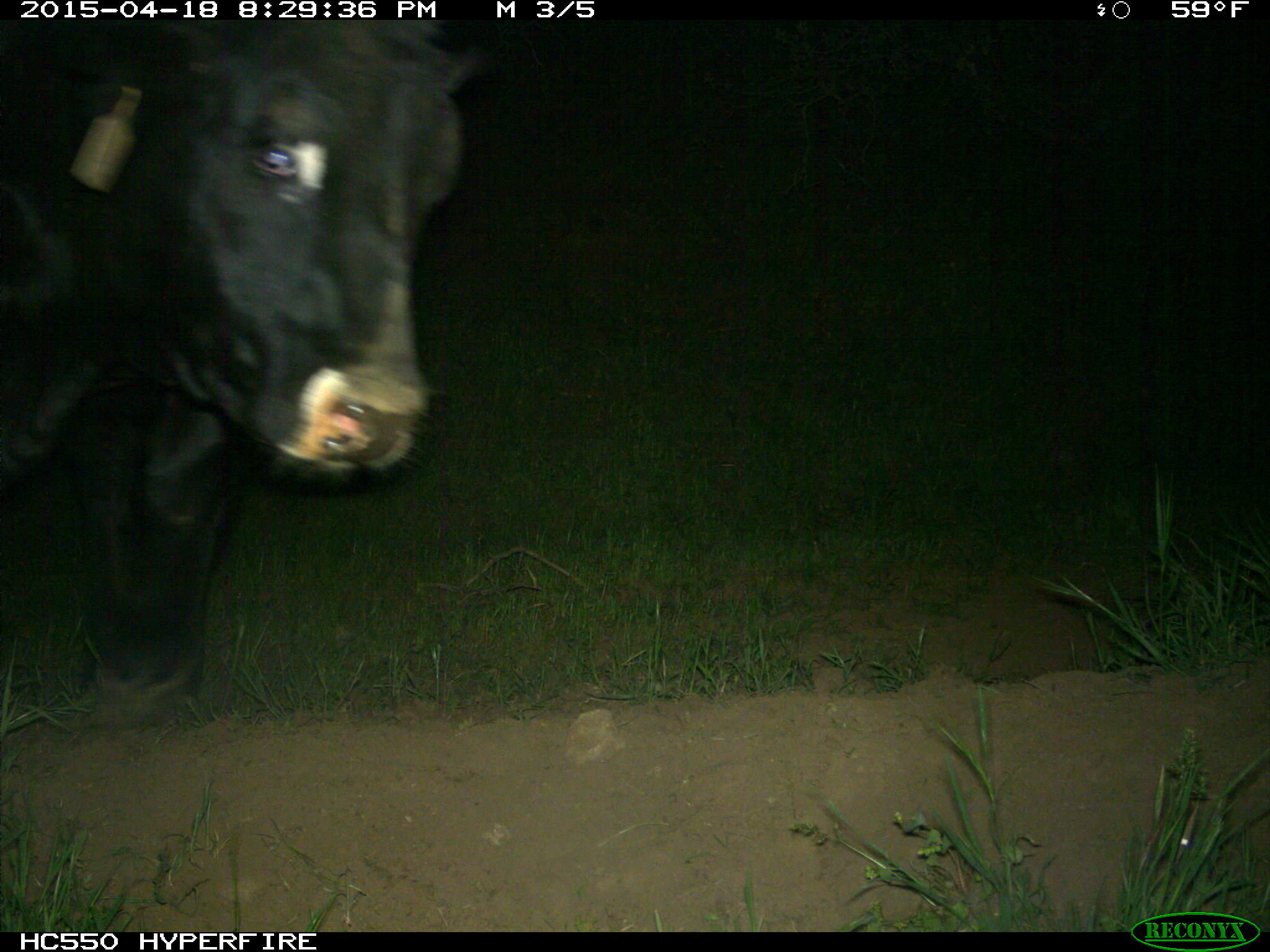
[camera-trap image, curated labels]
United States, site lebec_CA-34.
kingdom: Animalia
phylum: Chordata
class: Mammalia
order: Artiodactyla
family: Bovidae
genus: Bos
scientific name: Bos taurus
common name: domestic cow